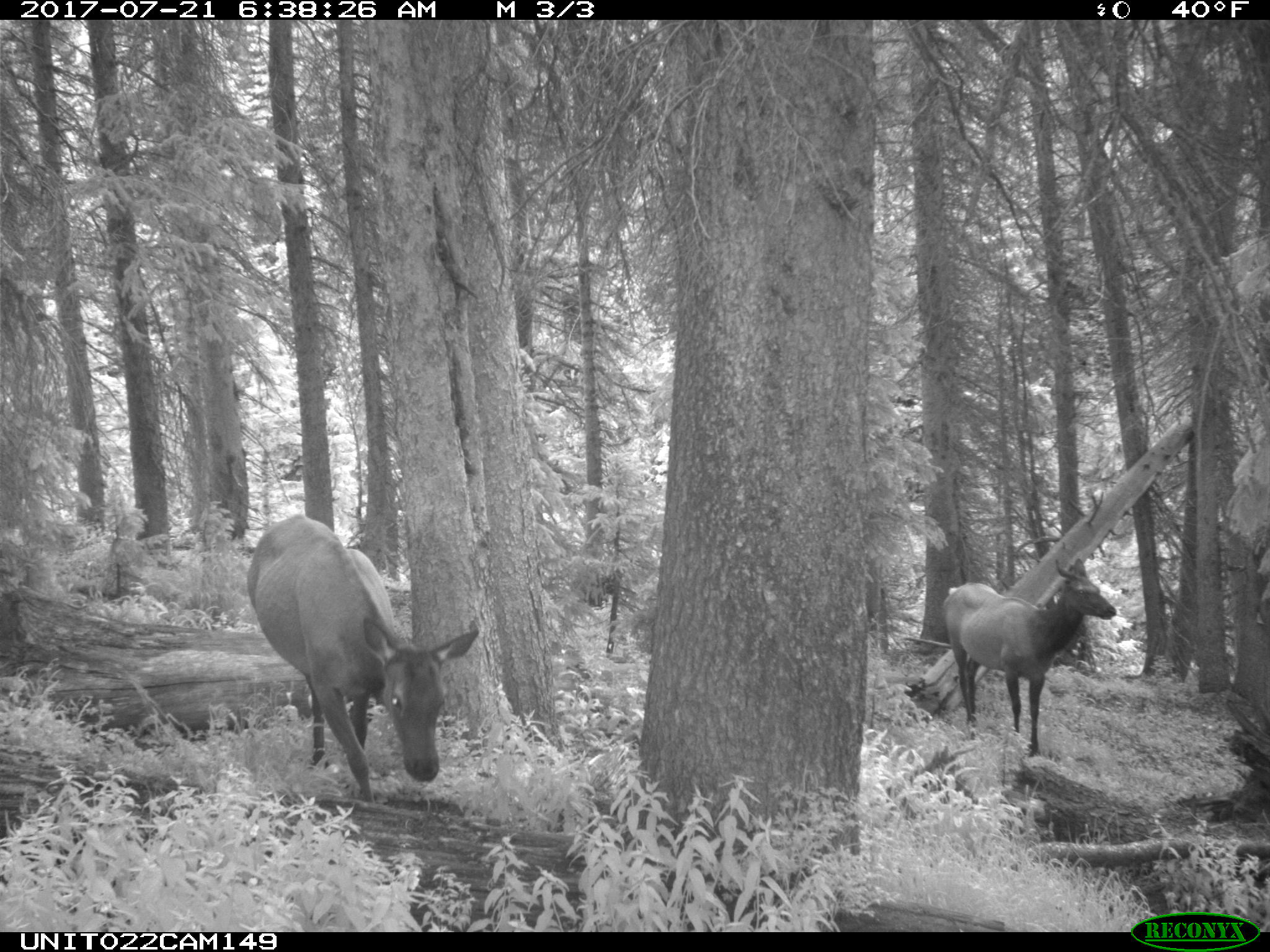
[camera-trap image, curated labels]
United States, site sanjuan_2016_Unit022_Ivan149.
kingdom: Animalia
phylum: Chordata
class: Mammalia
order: Artiodactyla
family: Cervidae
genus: Cervus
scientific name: Cervus elaphus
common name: red deer